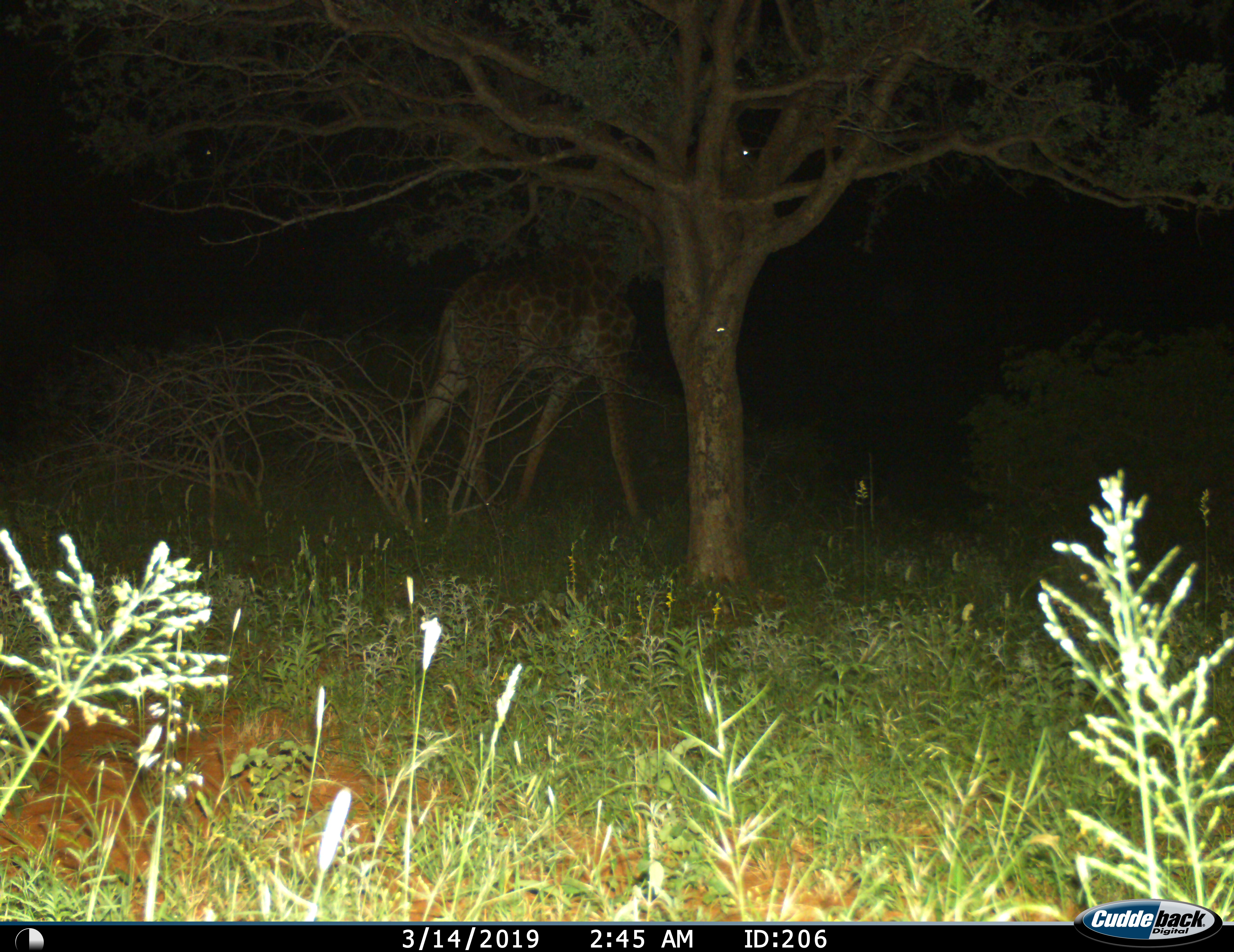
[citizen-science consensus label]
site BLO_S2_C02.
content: unidentified animal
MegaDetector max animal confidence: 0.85